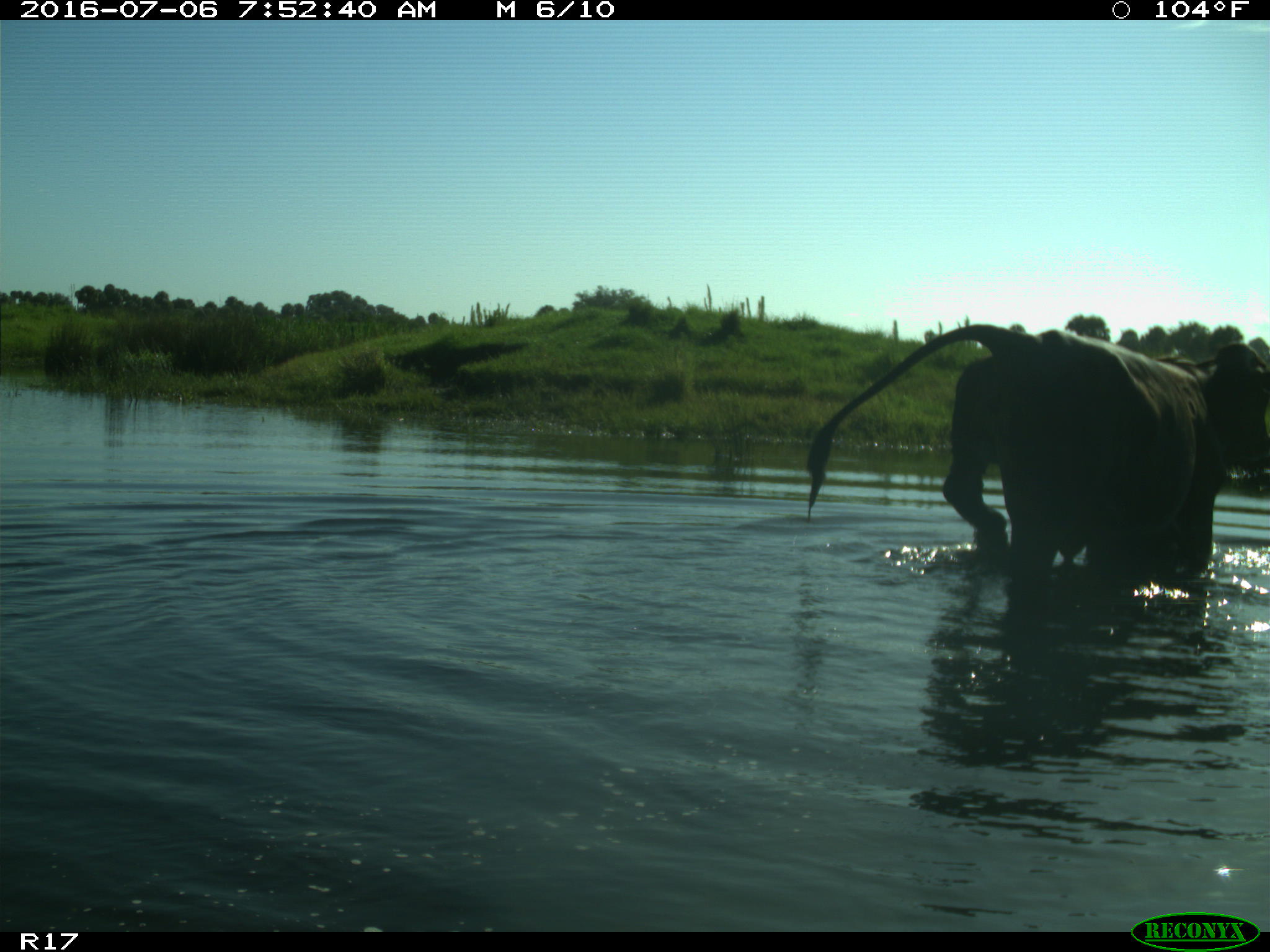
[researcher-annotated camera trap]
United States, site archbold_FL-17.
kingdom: Animalia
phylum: Chordata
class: Mammalia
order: Artiodactyla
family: Bovidae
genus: Bos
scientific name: Bos taurus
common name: domestic cow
Bos taurus (domestic cow).